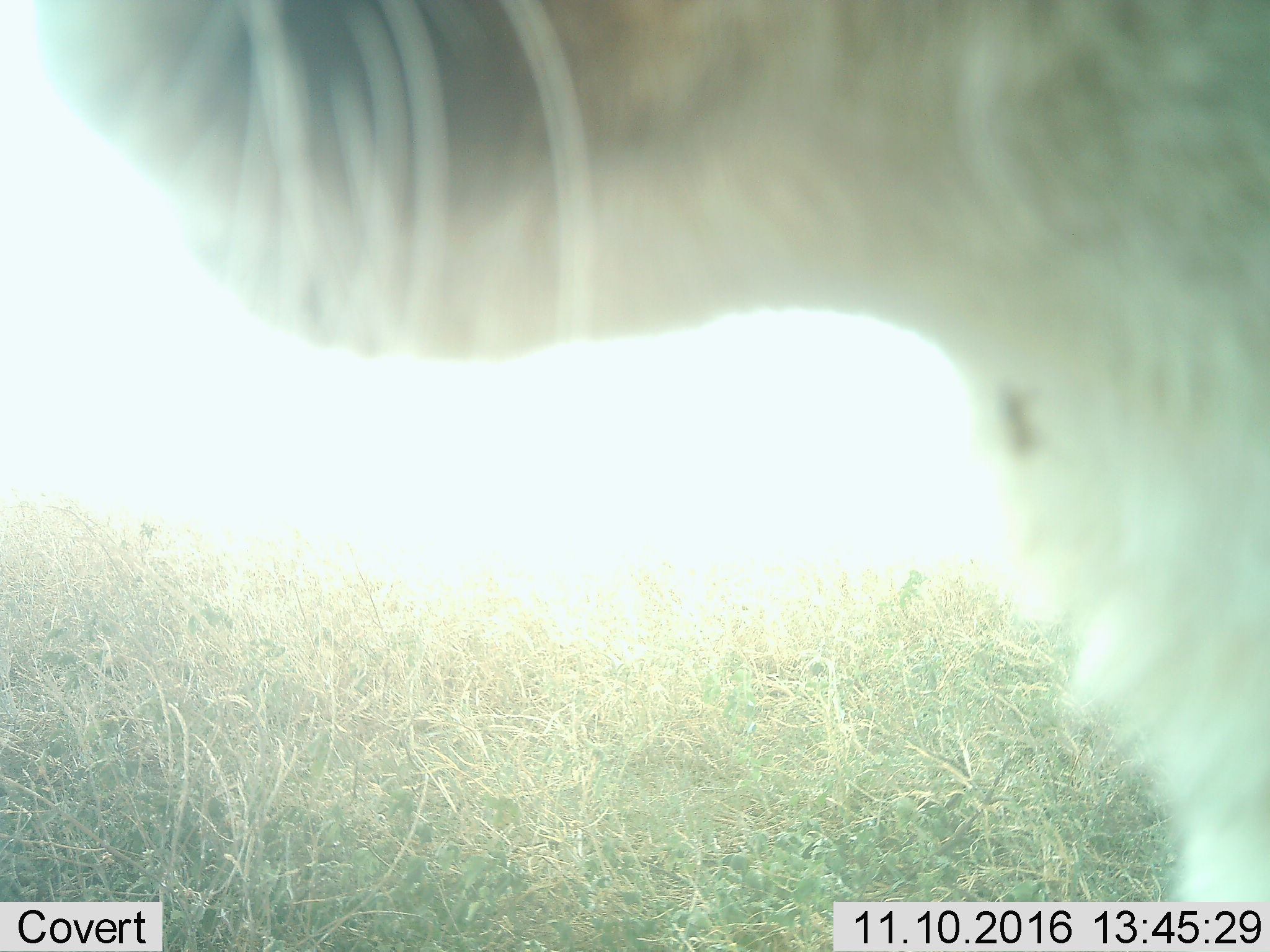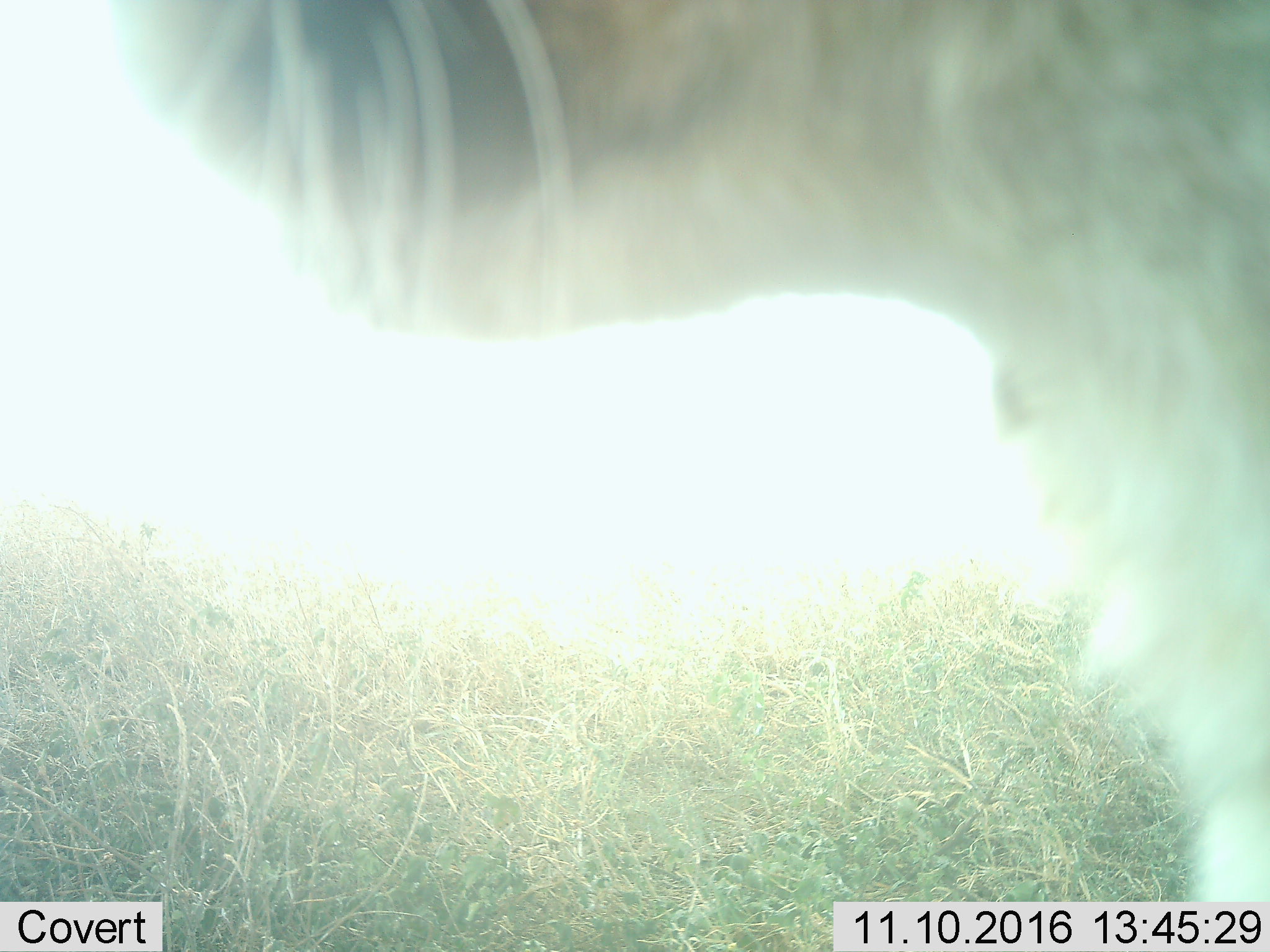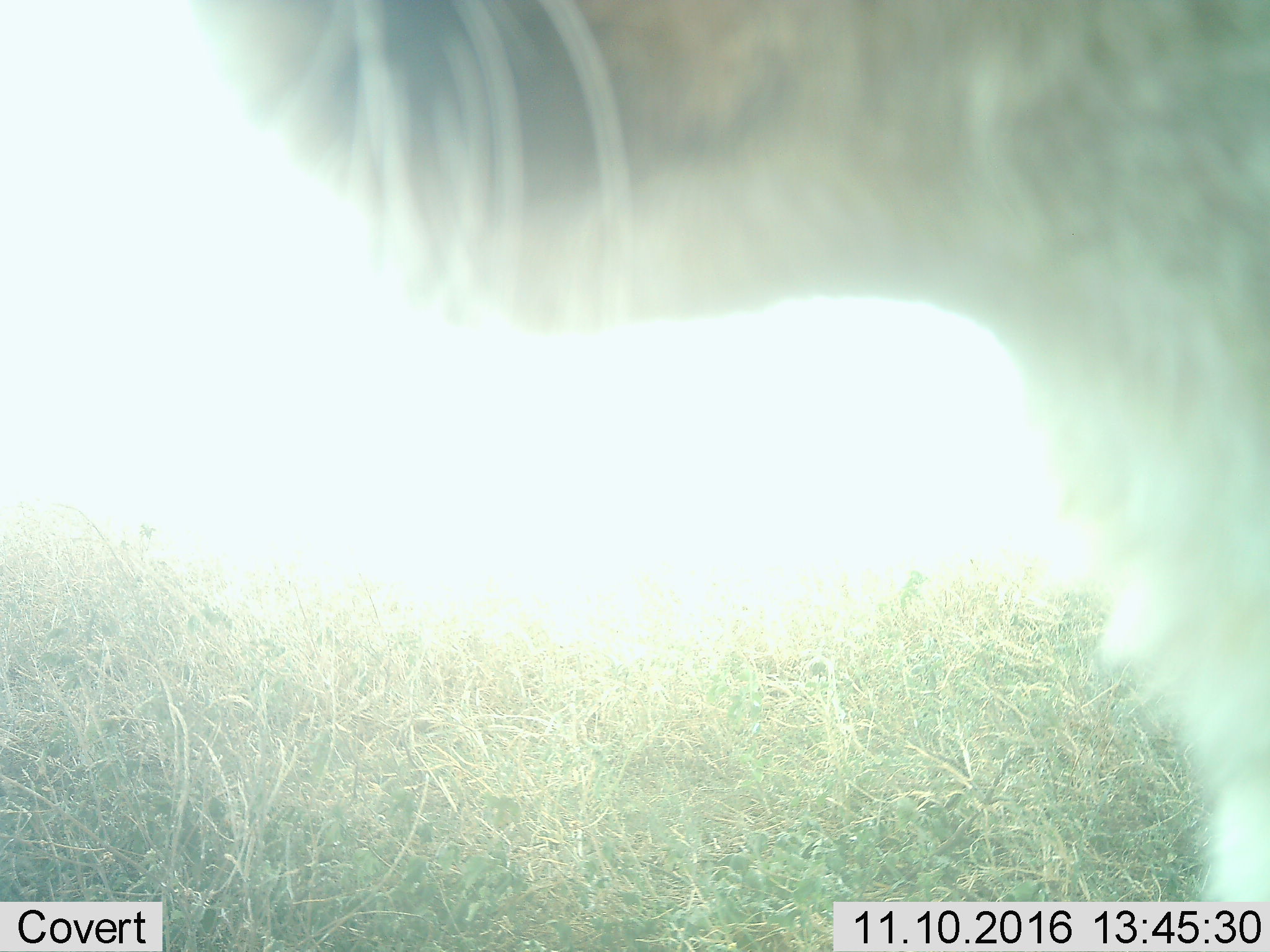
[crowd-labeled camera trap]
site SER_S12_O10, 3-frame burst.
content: unidentified animal